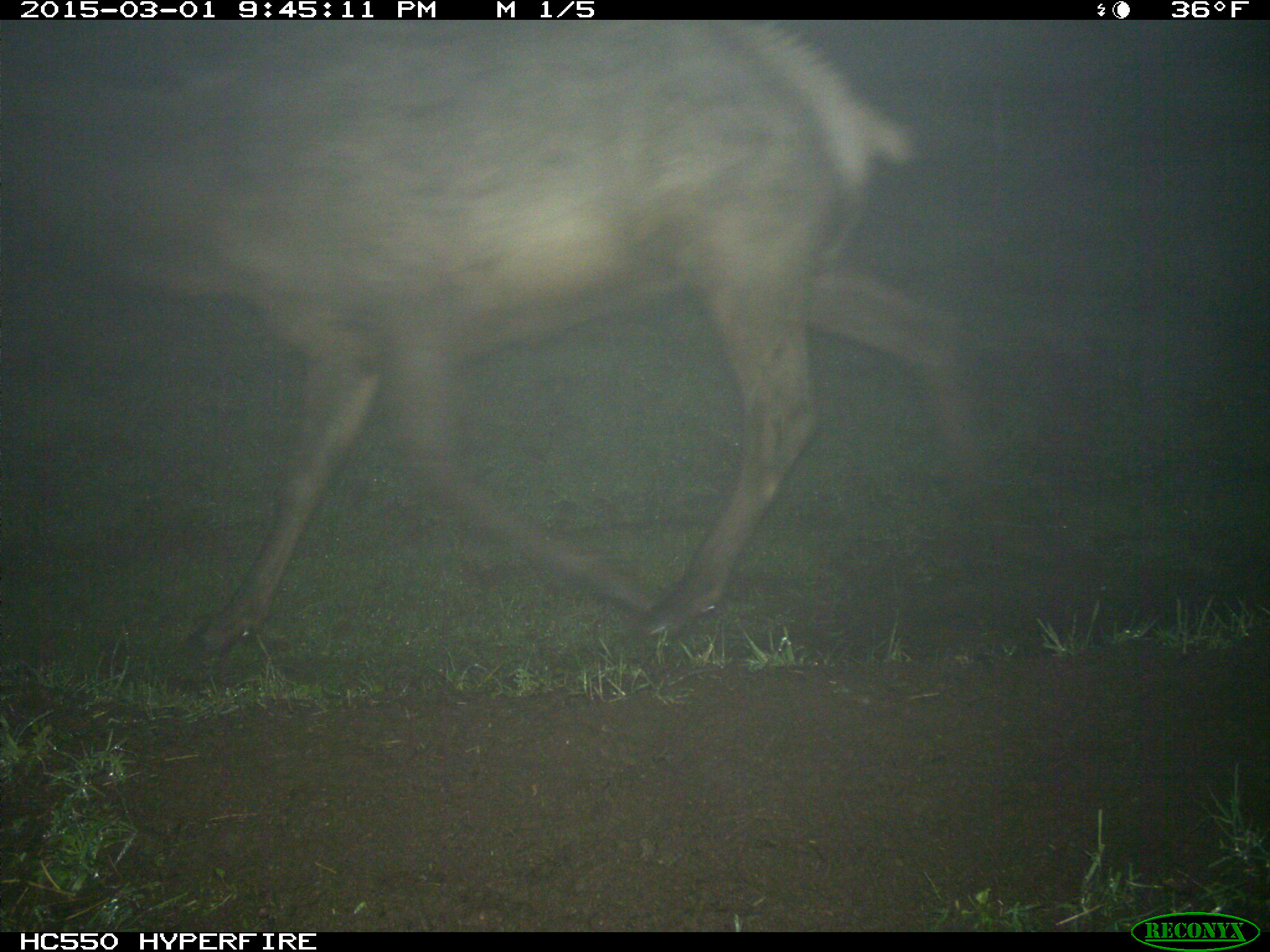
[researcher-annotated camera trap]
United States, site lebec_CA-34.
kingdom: Animalia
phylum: Chordata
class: Mammalia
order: Artiodactyla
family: Cervidae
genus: Cervus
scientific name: Cervus canadensis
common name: elk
Cervus canadensis (elk).